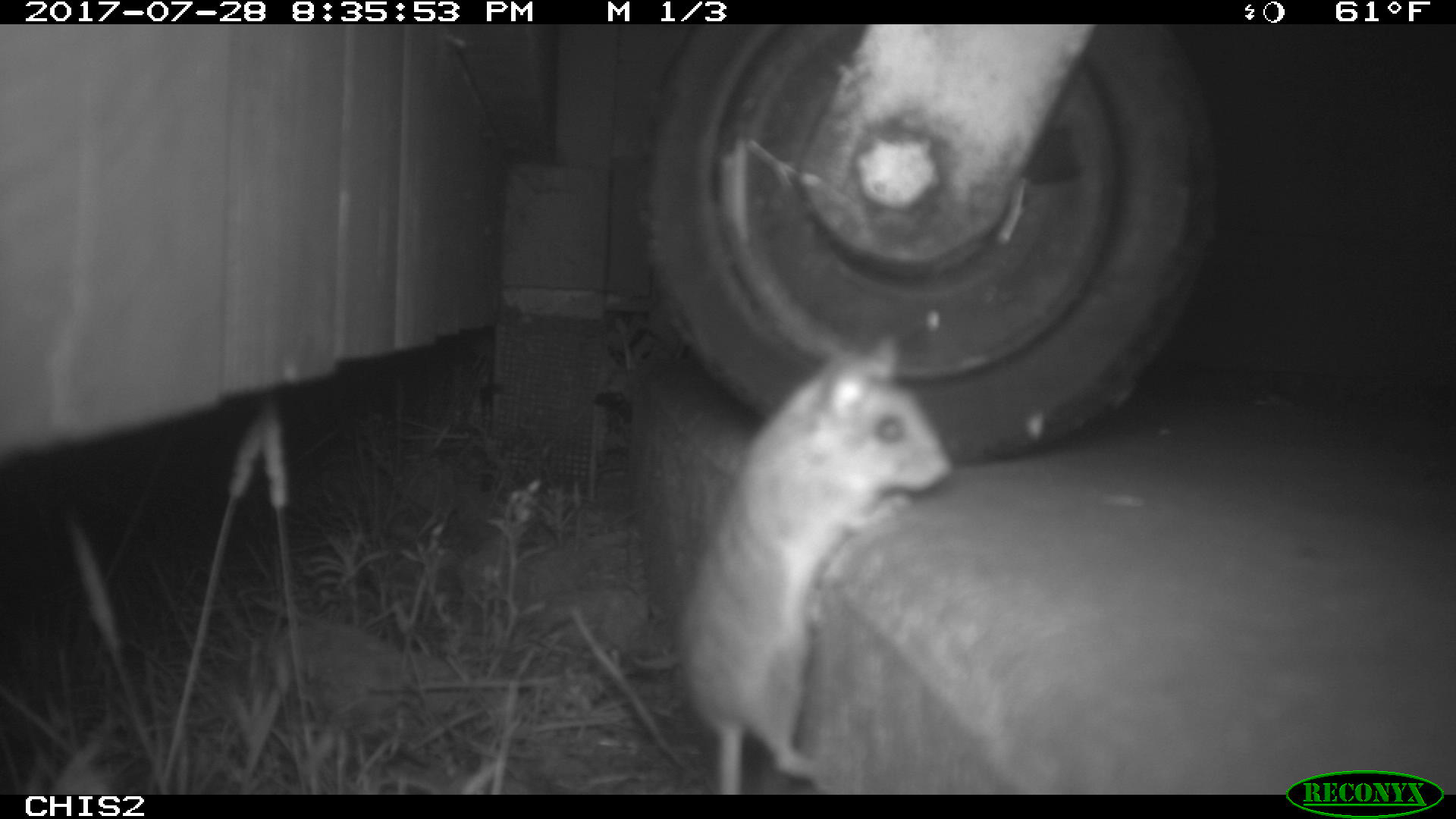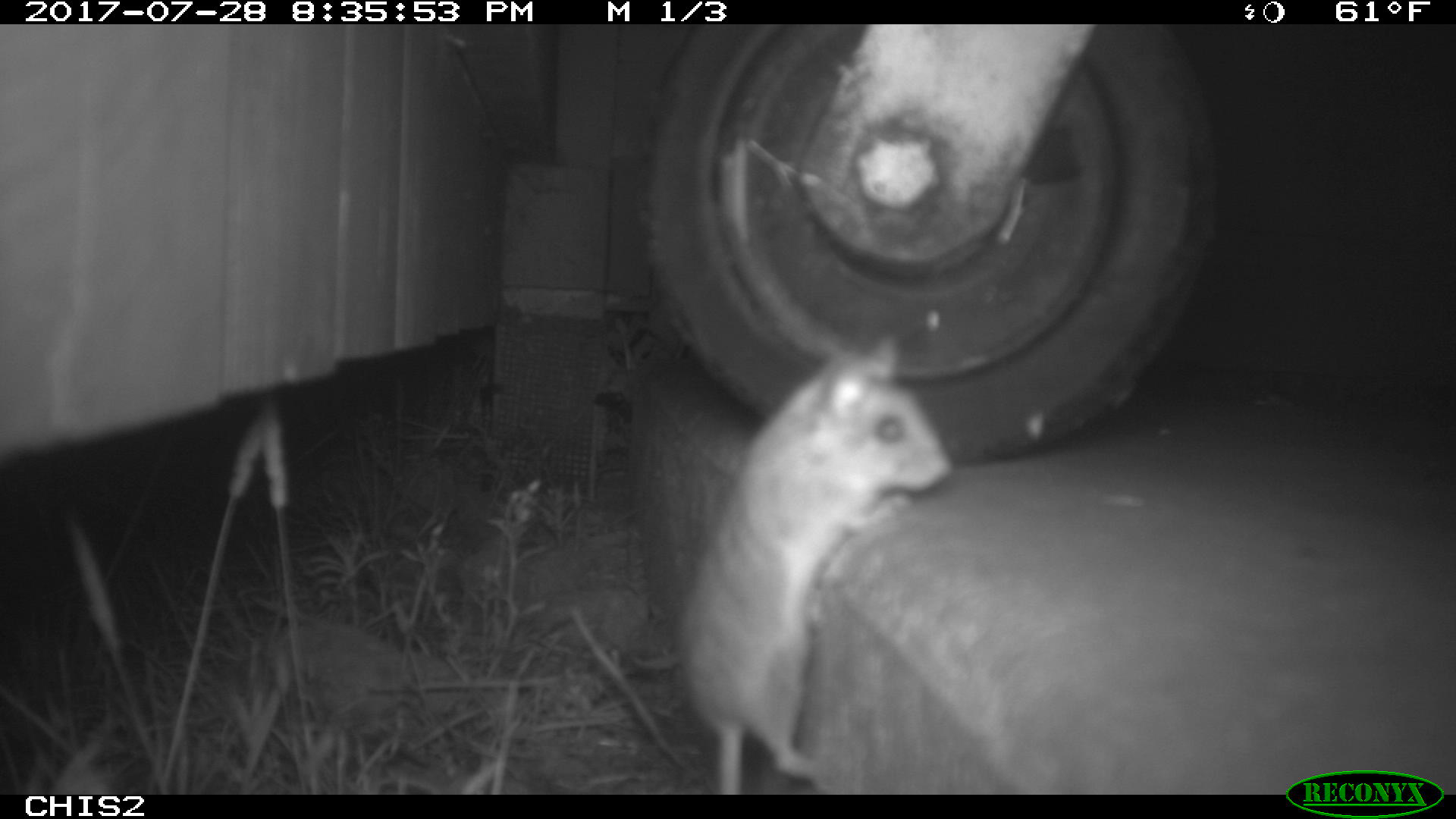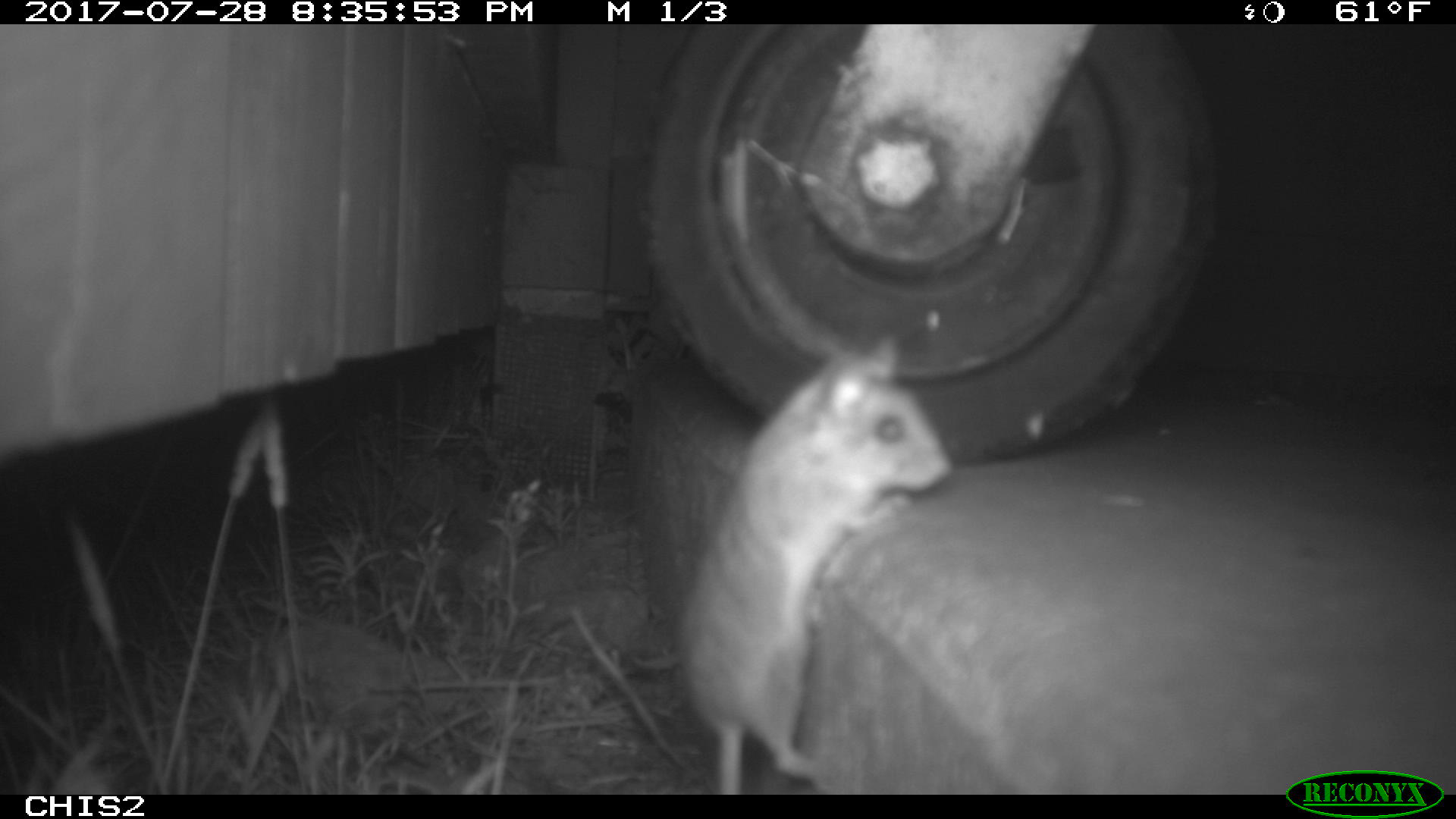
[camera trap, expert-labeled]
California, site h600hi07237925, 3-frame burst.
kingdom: Animalia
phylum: Chordata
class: Mammalia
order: Rodentia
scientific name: Rodentia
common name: rodent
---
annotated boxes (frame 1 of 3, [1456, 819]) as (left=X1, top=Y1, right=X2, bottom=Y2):
rodent: (left=670, top=337, right=956, bottom=794)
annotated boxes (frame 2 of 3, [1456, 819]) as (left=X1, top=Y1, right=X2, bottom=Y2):
rodent: (left=678, top=337, right=949, bottom=794)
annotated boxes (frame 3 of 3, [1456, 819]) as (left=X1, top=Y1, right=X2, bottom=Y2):
rodent: (left=675, top=332, right=953, bottom=793)